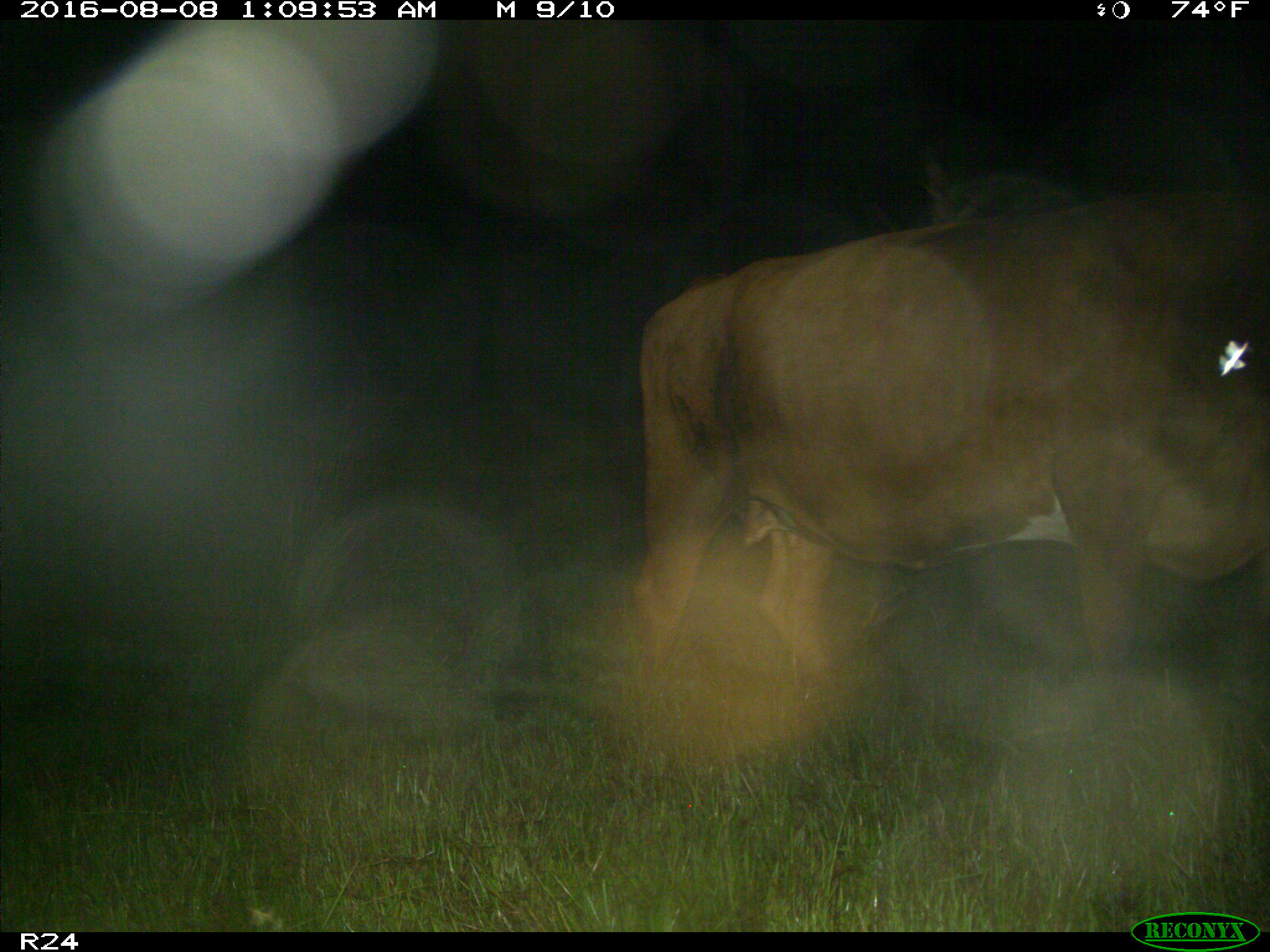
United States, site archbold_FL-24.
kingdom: Animalia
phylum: Chordata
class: Mammalia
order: Artiodactyla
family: Bovidae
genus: Bos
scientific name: Bos taurus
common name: domestic cow